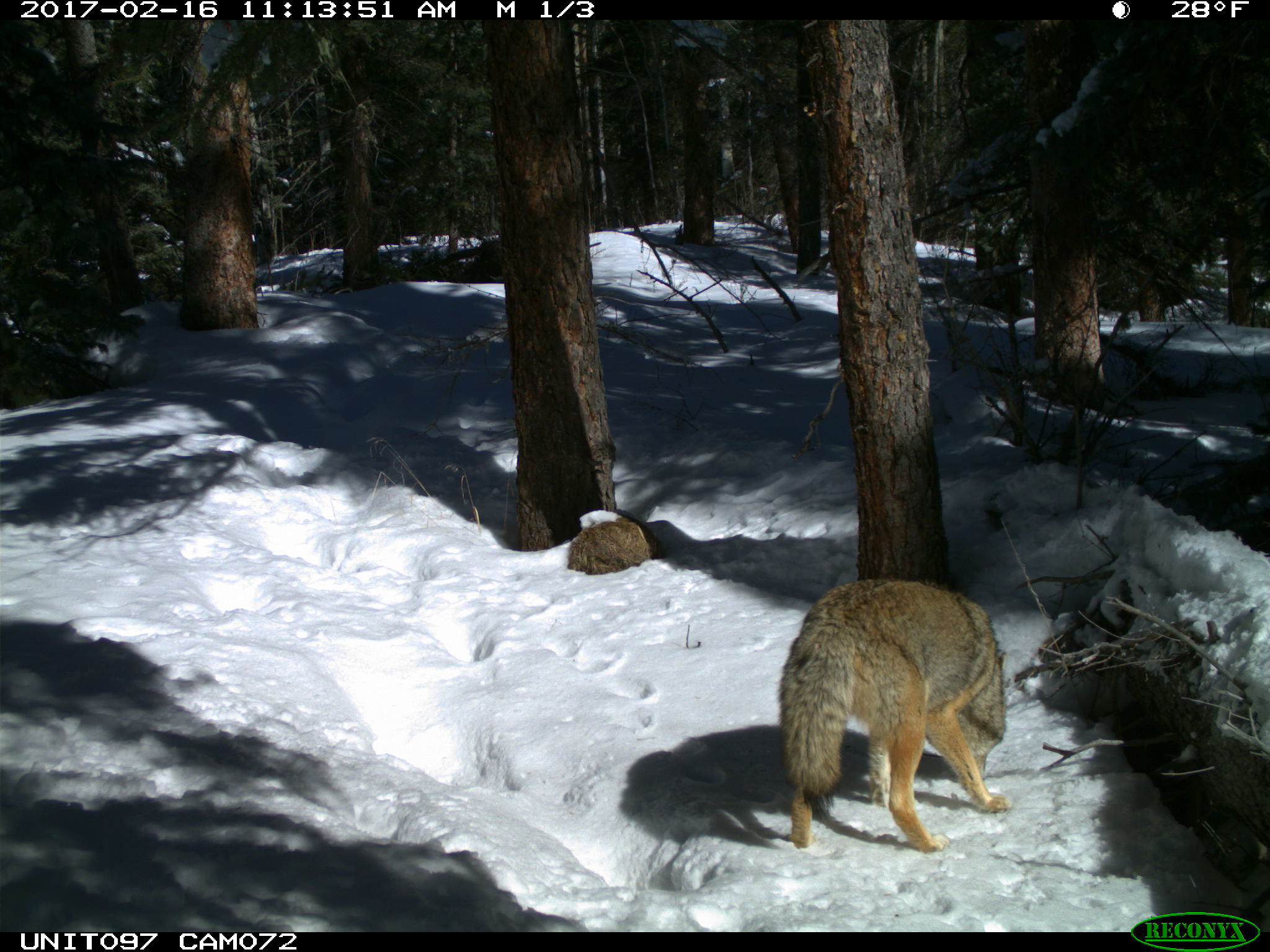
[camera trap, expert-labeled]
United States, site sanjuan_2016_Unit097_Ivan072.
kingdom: Animalia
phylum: Chordata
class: Mammalia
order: Carnivora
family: Canidae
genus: Canis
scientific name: Canis latrans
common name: coyote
Canis latrans (coyote).